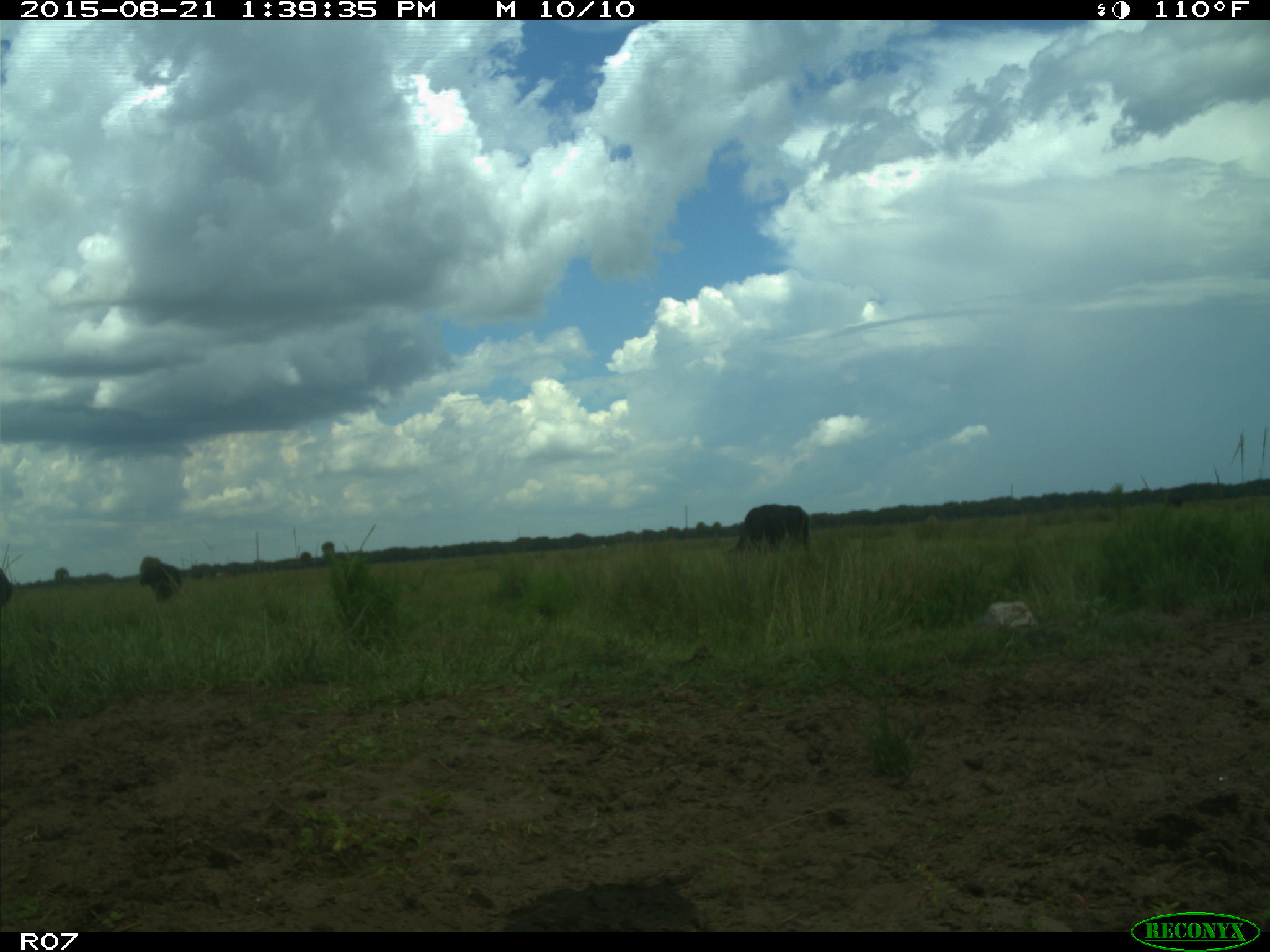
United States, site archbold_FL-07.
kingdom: Animalia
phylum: Chordata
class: Mammalia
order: Artiodactyla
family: Bovidae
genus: Bos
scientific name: Bos taurus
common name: domestic cow